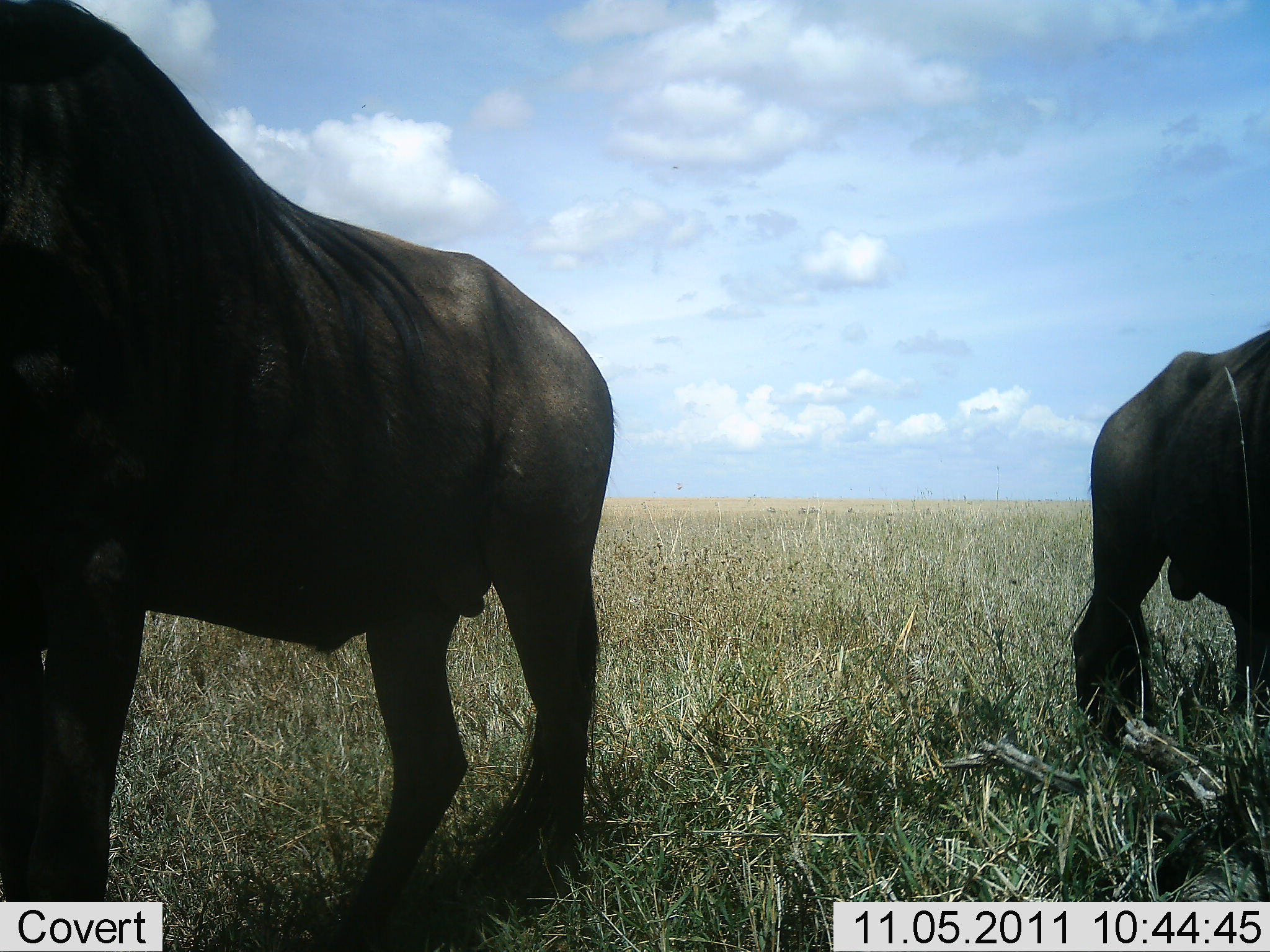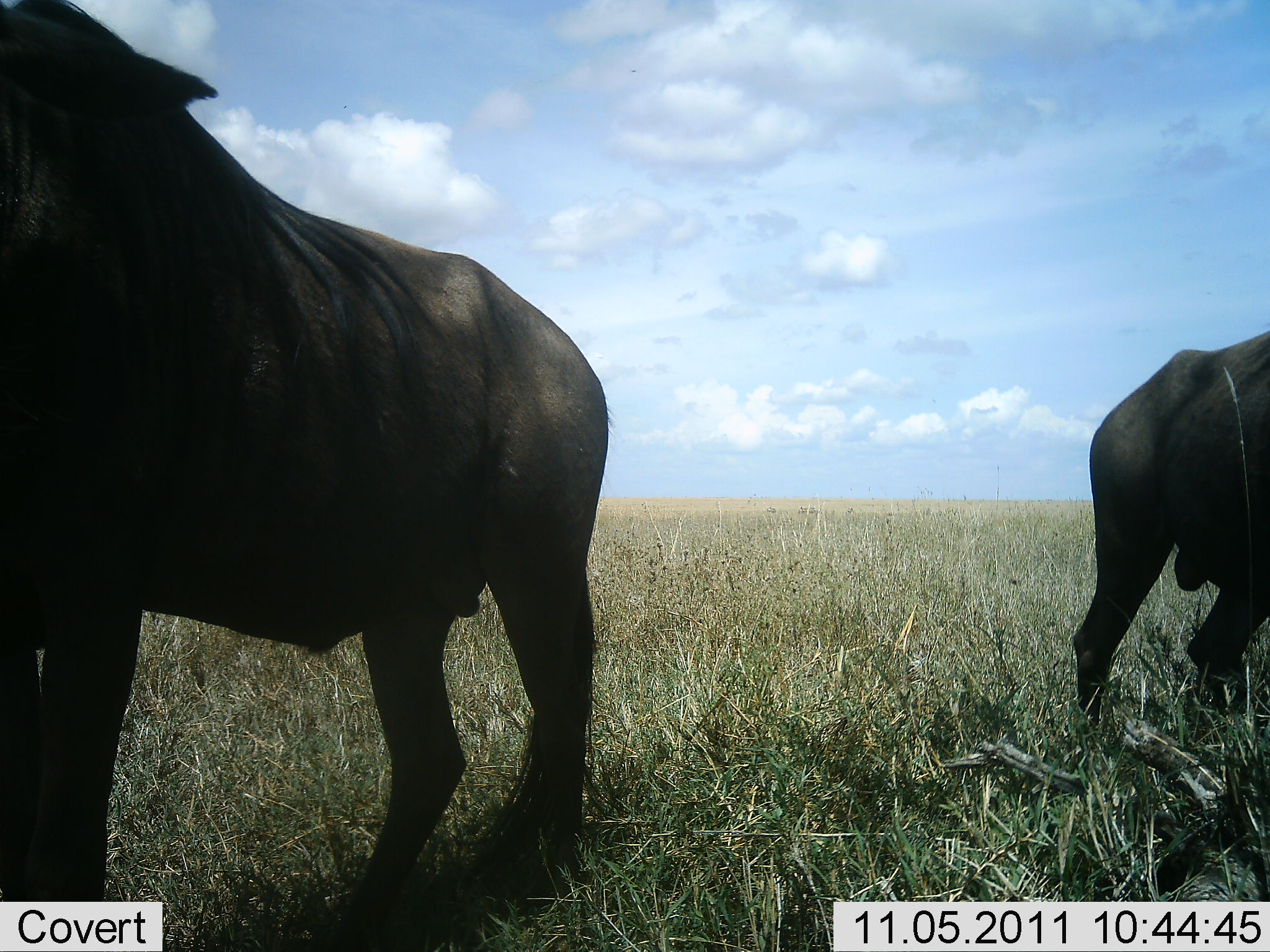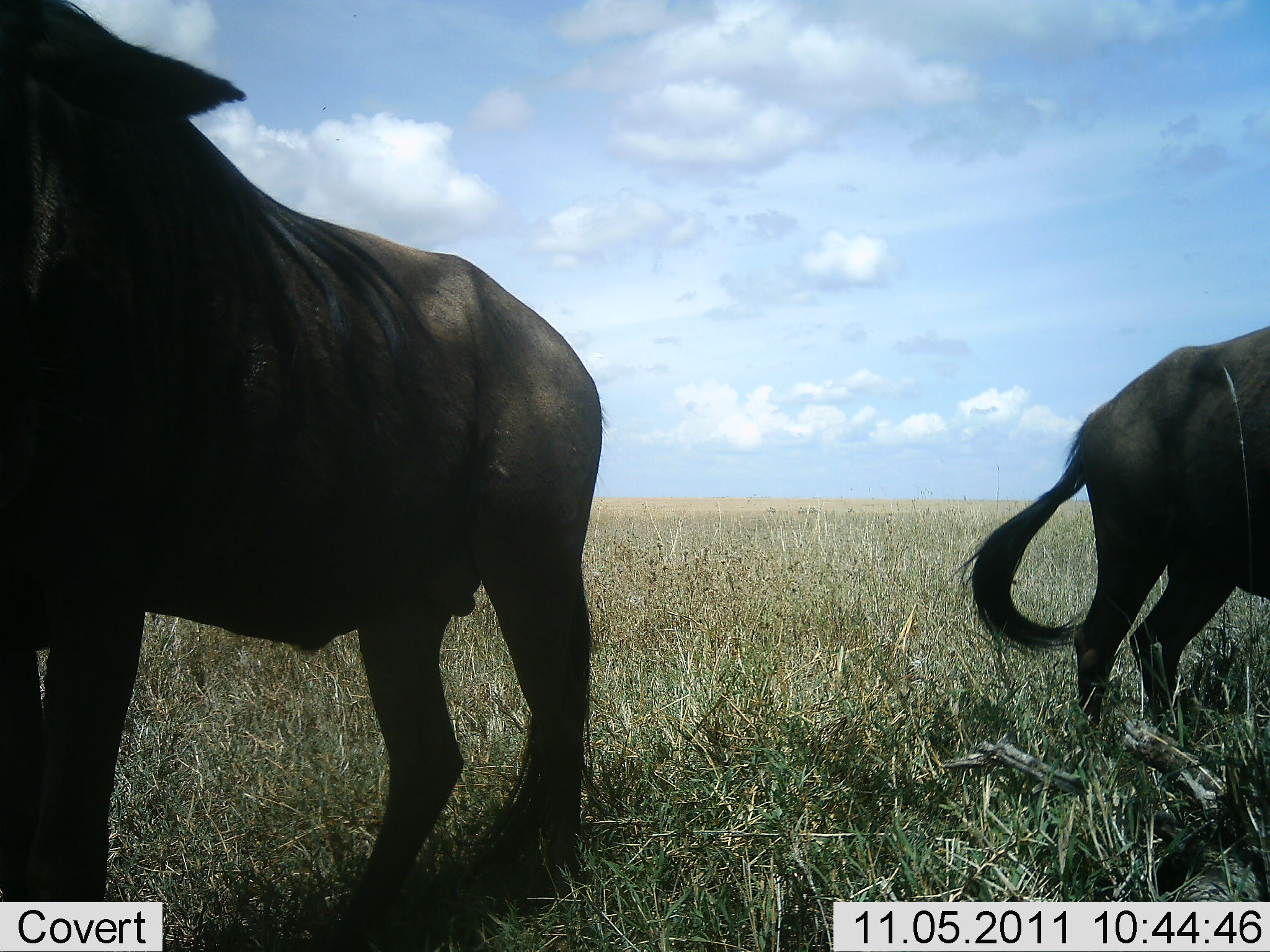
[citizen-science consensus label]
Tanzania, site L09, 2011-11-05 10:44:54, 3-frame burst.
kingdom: Animalia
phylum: Chordata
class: Mammalia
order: Artiodactyla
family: Bovidae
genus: Connochaetes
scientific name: Connochaetes taurinus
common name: blue wildebeest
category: wildebeest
Wildebeest (blue wildebeest) (Connochaetes taurinus), count 2. Behavior (volunteer vote fractions): standing 91%, resting 0%, moving 9%, interacting 0%. Young present (vote fraction): 0%. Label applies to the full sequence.